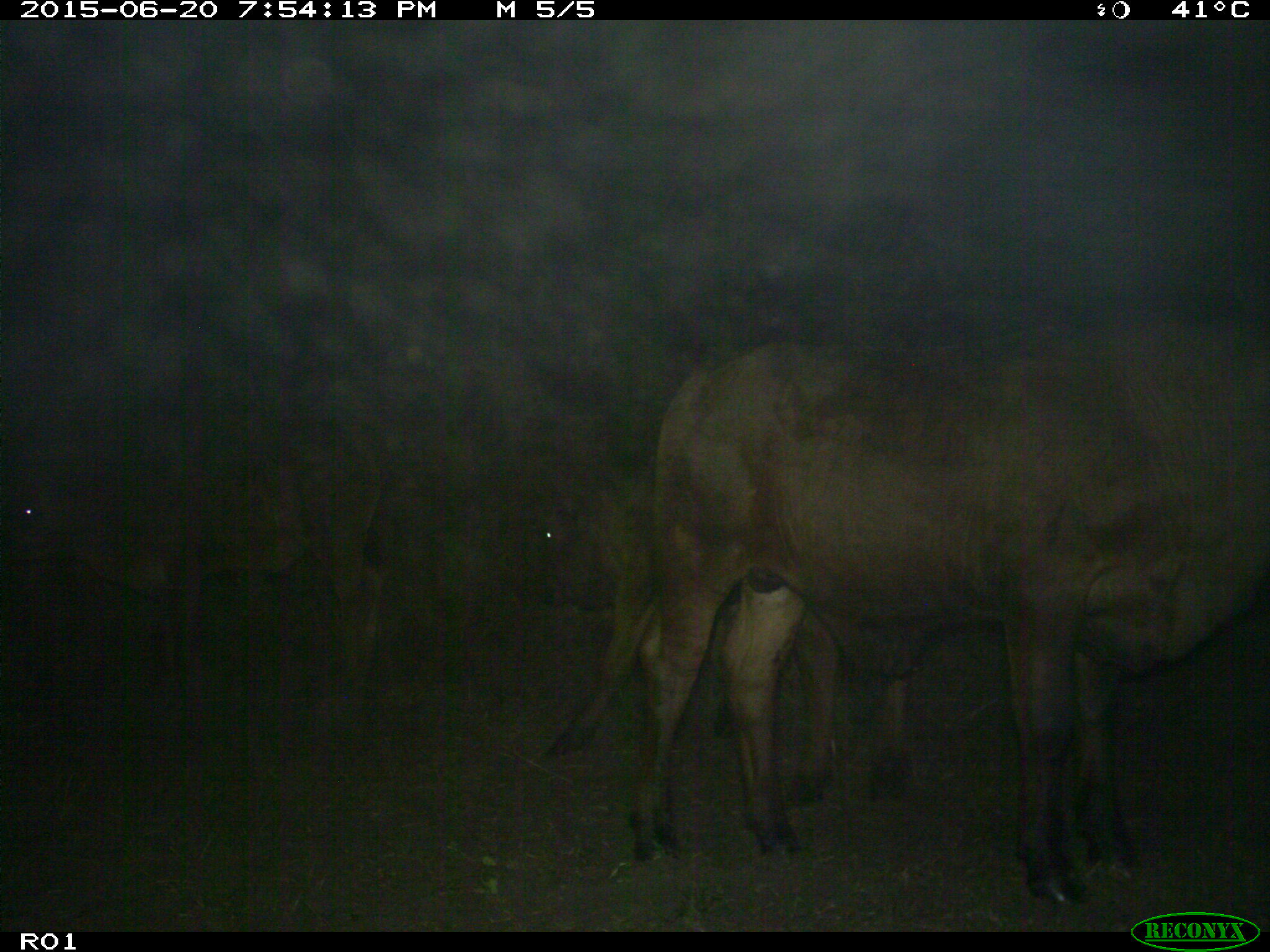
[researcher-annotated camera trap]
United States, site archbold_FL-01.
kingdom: Animalia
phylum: Chordata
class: Mammalia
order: Artiodactyla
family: Bovidae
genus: Bos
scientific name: Bos taurus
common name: domestic cow